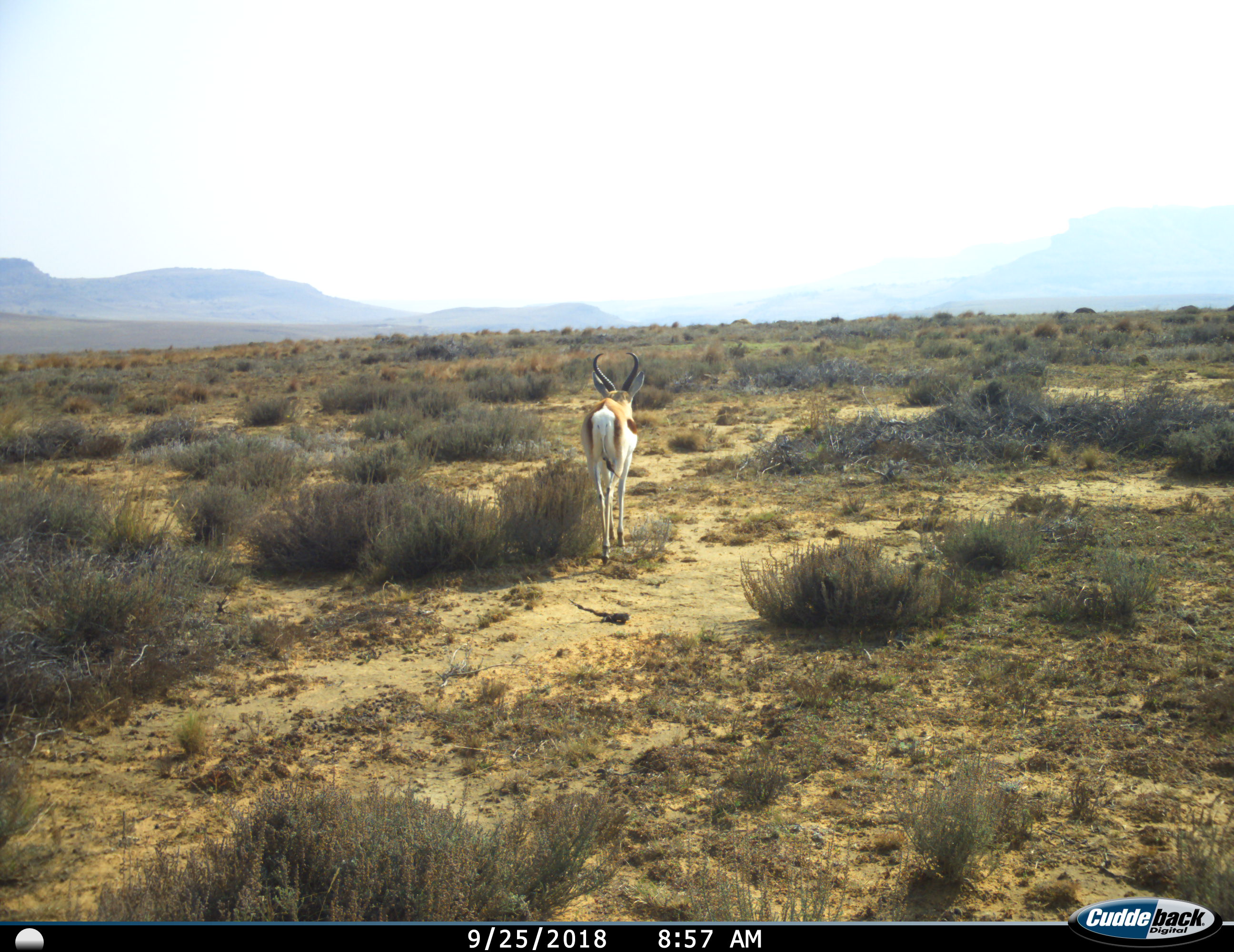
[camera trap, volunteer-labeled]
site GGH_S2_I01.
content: unidentified animal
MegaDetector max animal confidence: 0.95